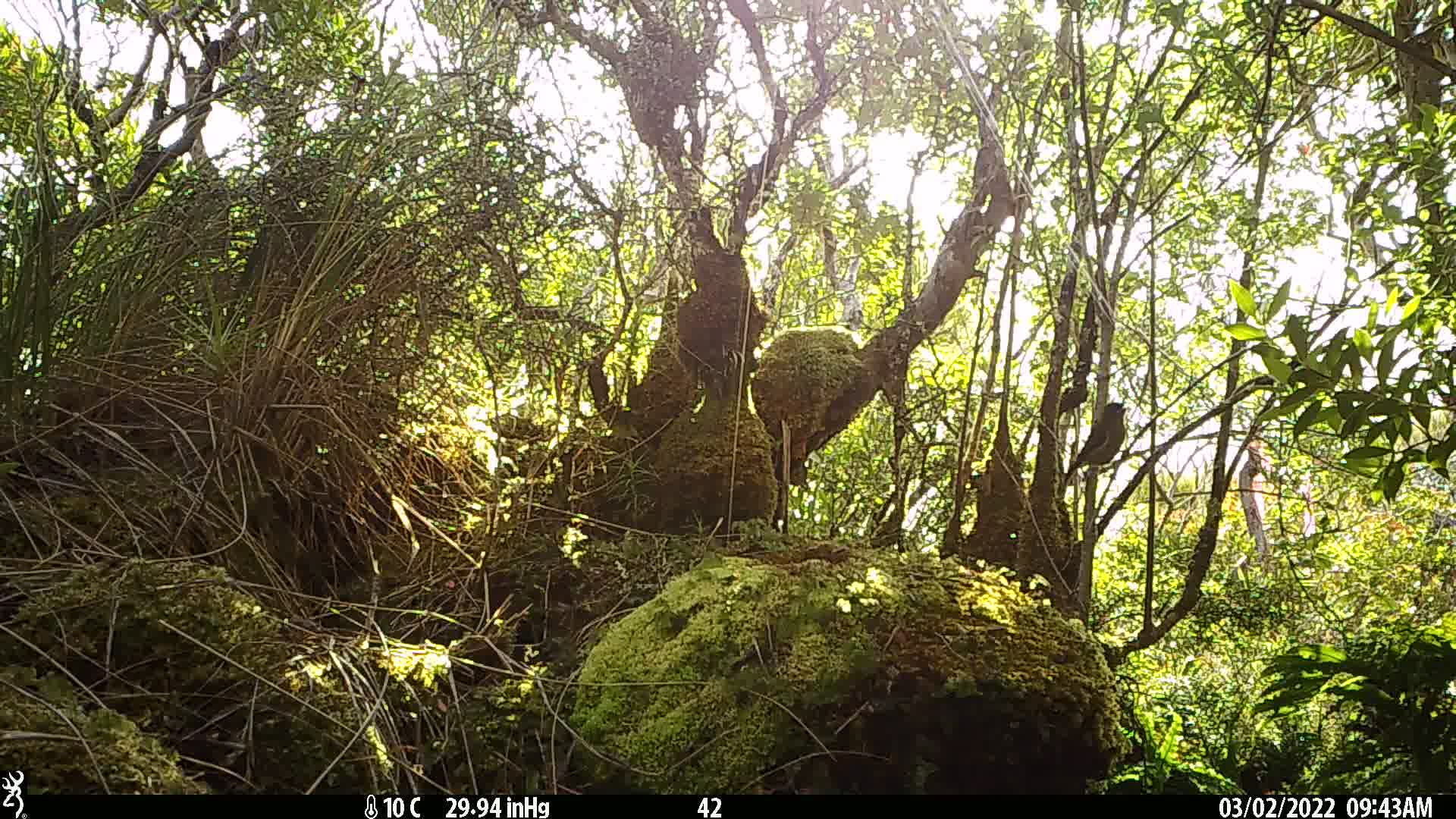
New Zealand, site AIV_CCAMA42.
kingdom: Animalia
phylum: Chordata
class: Aves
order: Passeriformes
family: Meliphagidae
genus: Anthornis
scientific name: Anthornis melanura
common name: new zealand bellbird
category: bellbird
Bellbird (new zealand bellbird) (Anthornis melanura).